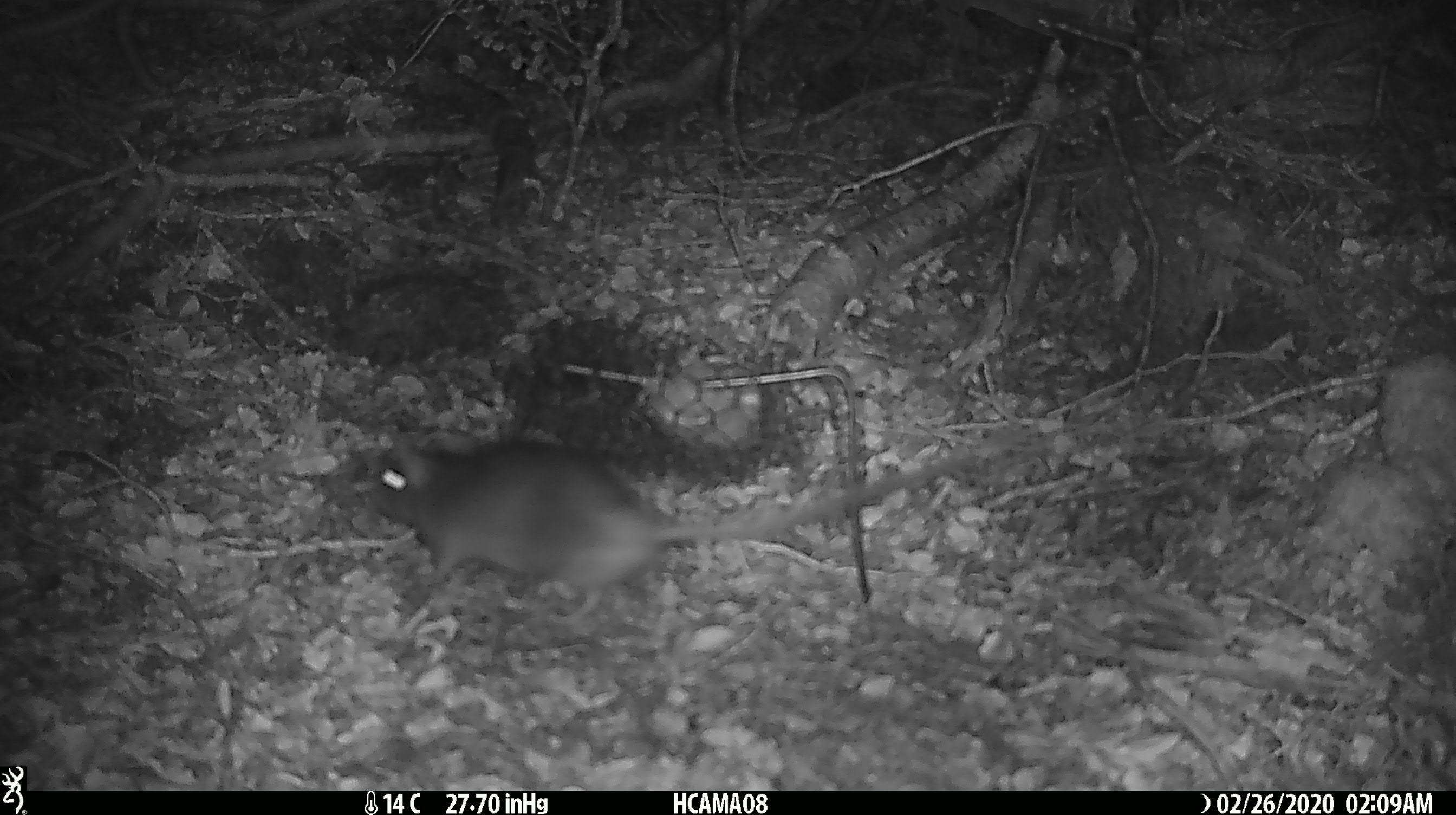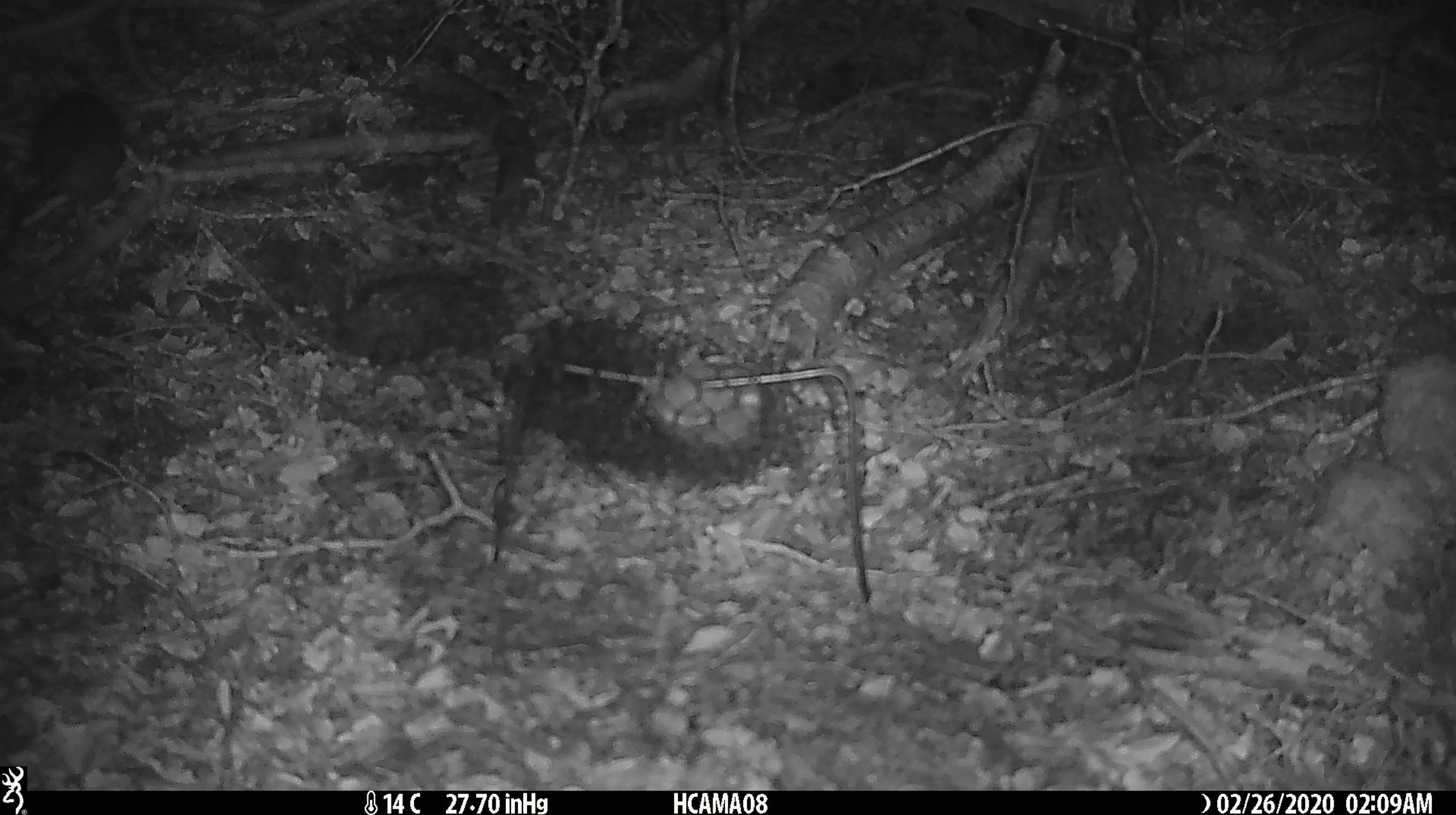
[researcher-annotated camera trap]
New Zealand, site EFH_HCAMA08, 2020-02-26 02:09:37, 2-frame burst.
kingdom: Animalia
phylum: Chordata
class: Mammalia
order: Rodentia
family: Muridae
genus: Rattus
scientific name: Rattus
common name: rat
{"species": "rat (Rattus)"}